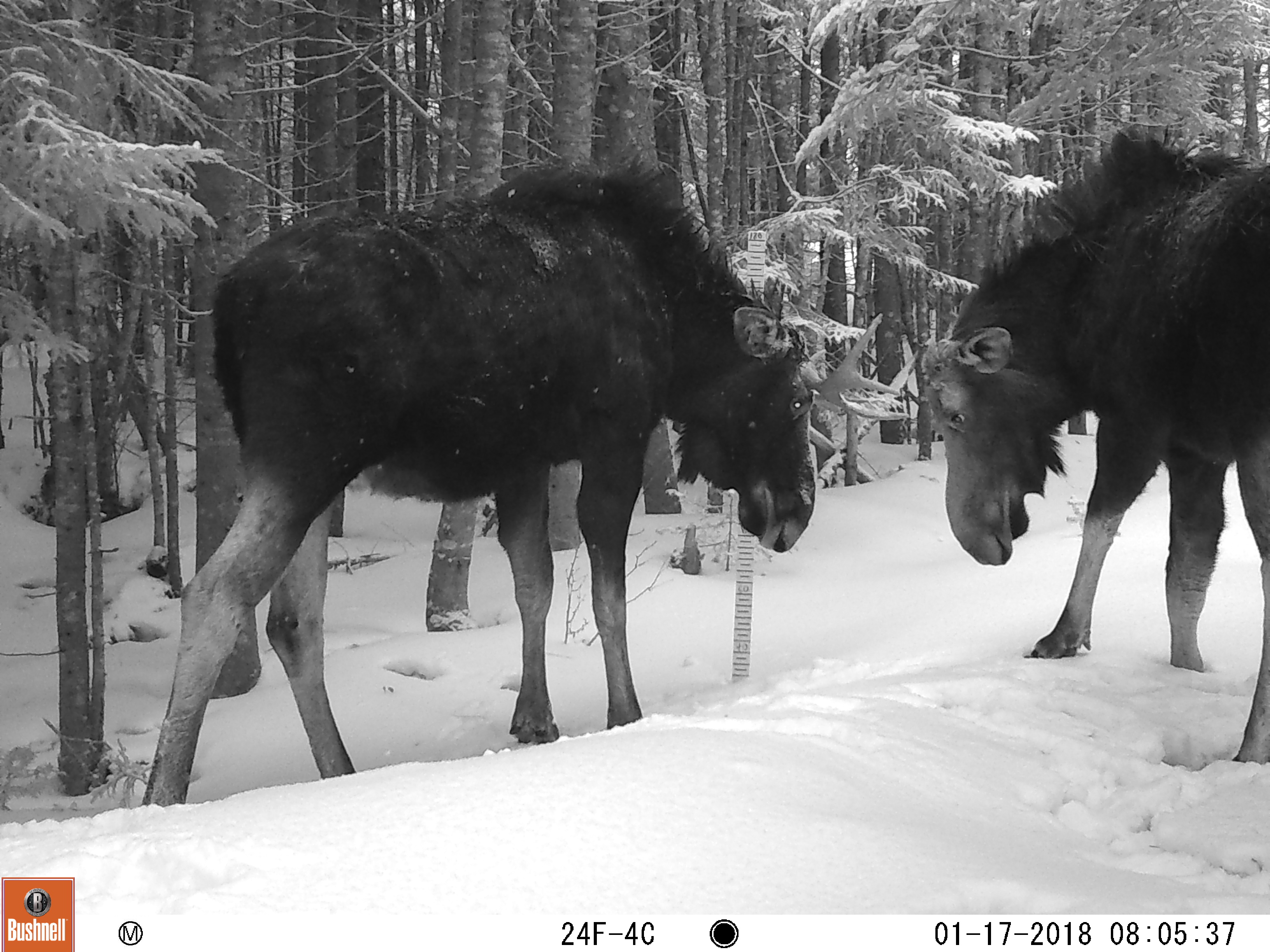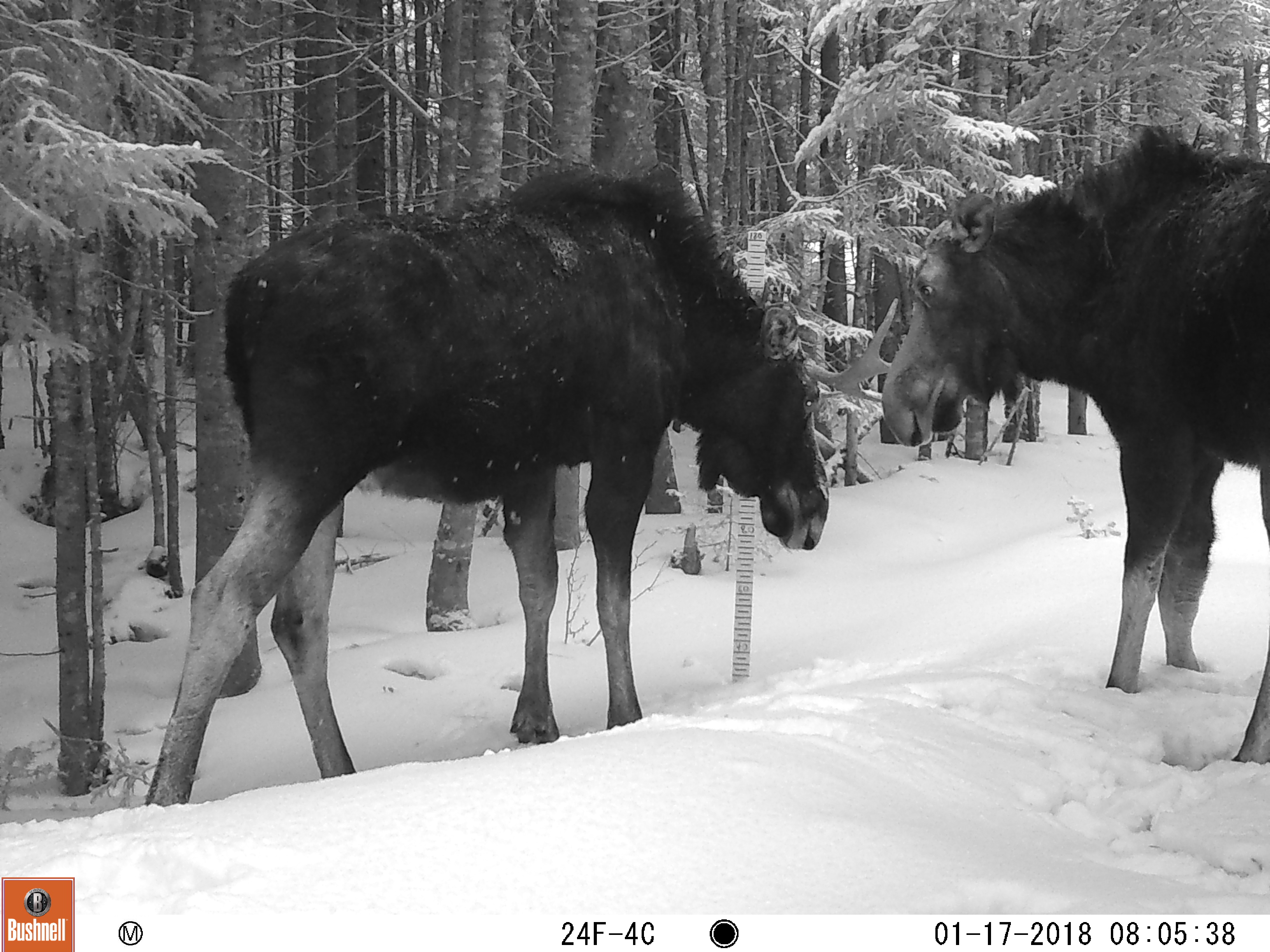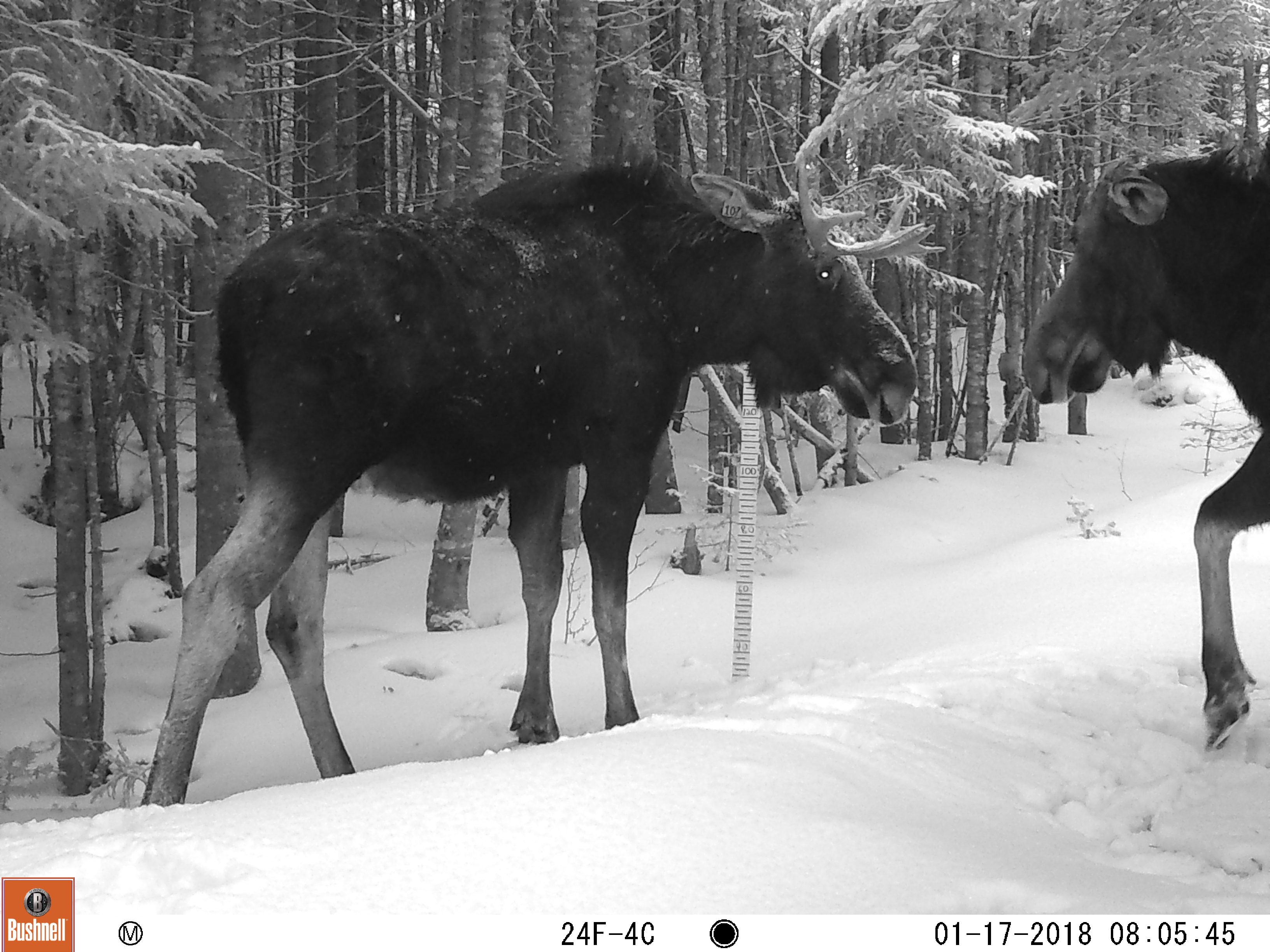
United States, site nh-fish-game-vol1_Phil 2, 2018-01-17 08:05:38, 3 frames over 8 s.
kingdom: Animalia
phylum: Chordata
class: Mammalia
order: Artiodactyla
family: Cervidae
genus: Alces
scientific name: Alces alces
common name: moose